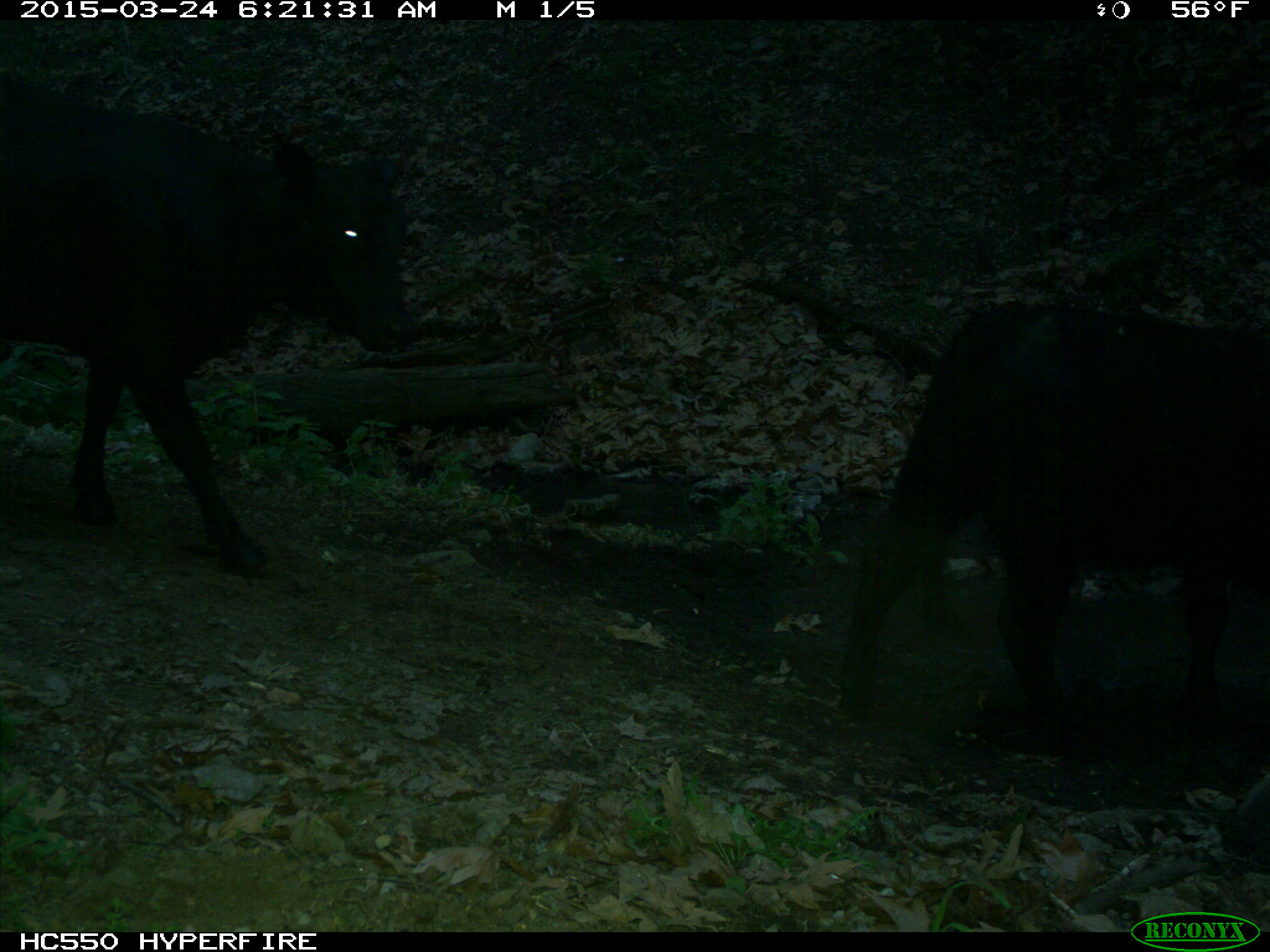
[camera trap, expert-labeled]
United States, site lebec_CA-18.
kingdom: Animalia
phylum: Chordata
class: Mammalia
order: Artiodactyla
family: Bovidae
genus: Bos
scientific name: Bos taurus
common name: domestic cow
Bos taurus (domestic cow).